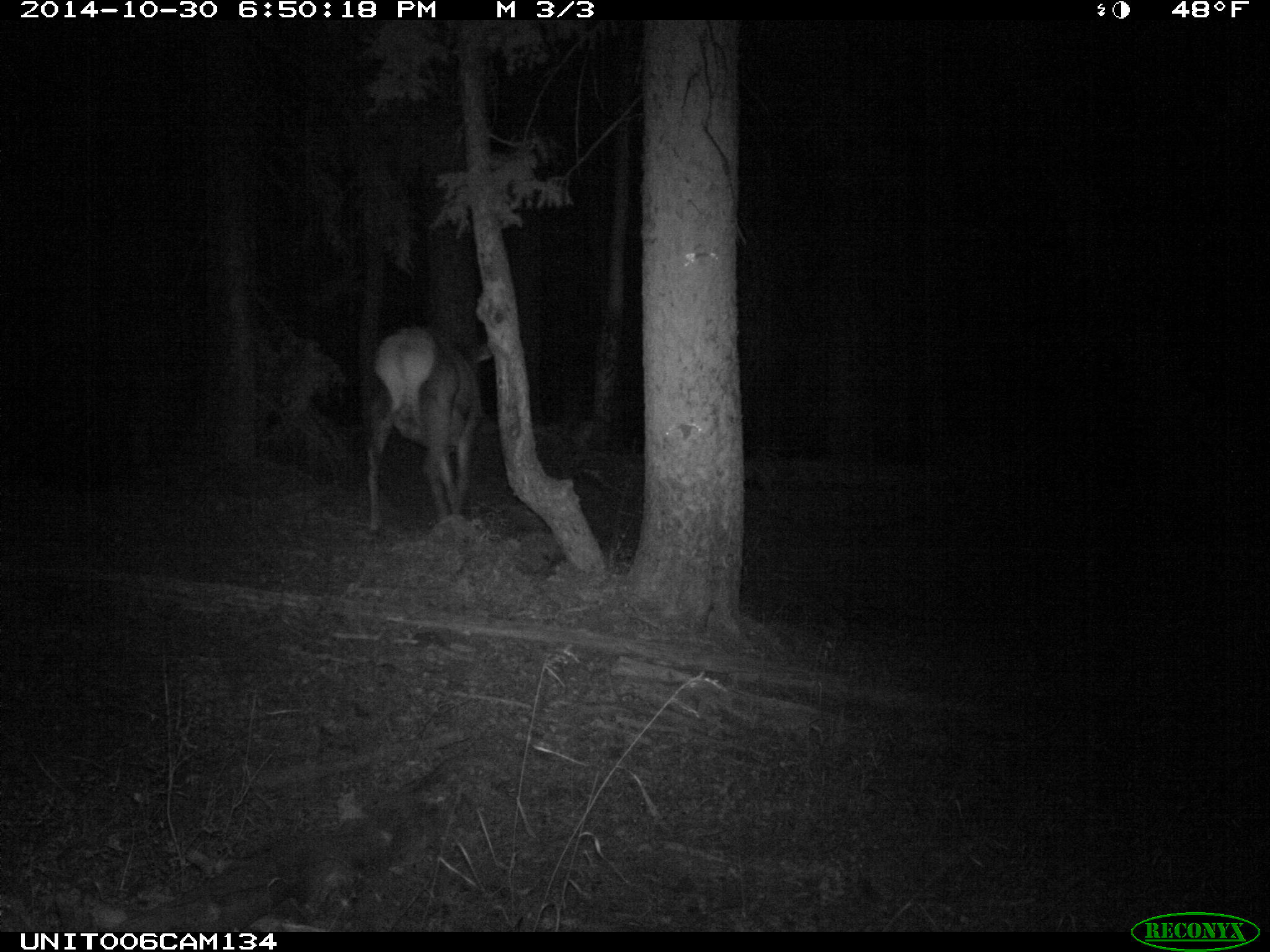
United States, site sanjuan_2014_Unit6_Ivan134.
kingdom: Animalia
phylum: Chordata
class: Mammalia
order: Artiodactyla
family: Cervidae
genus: Cervus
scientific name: Cervus elaphus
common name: red deer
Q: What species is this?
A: Cervus elaphus (red deer).